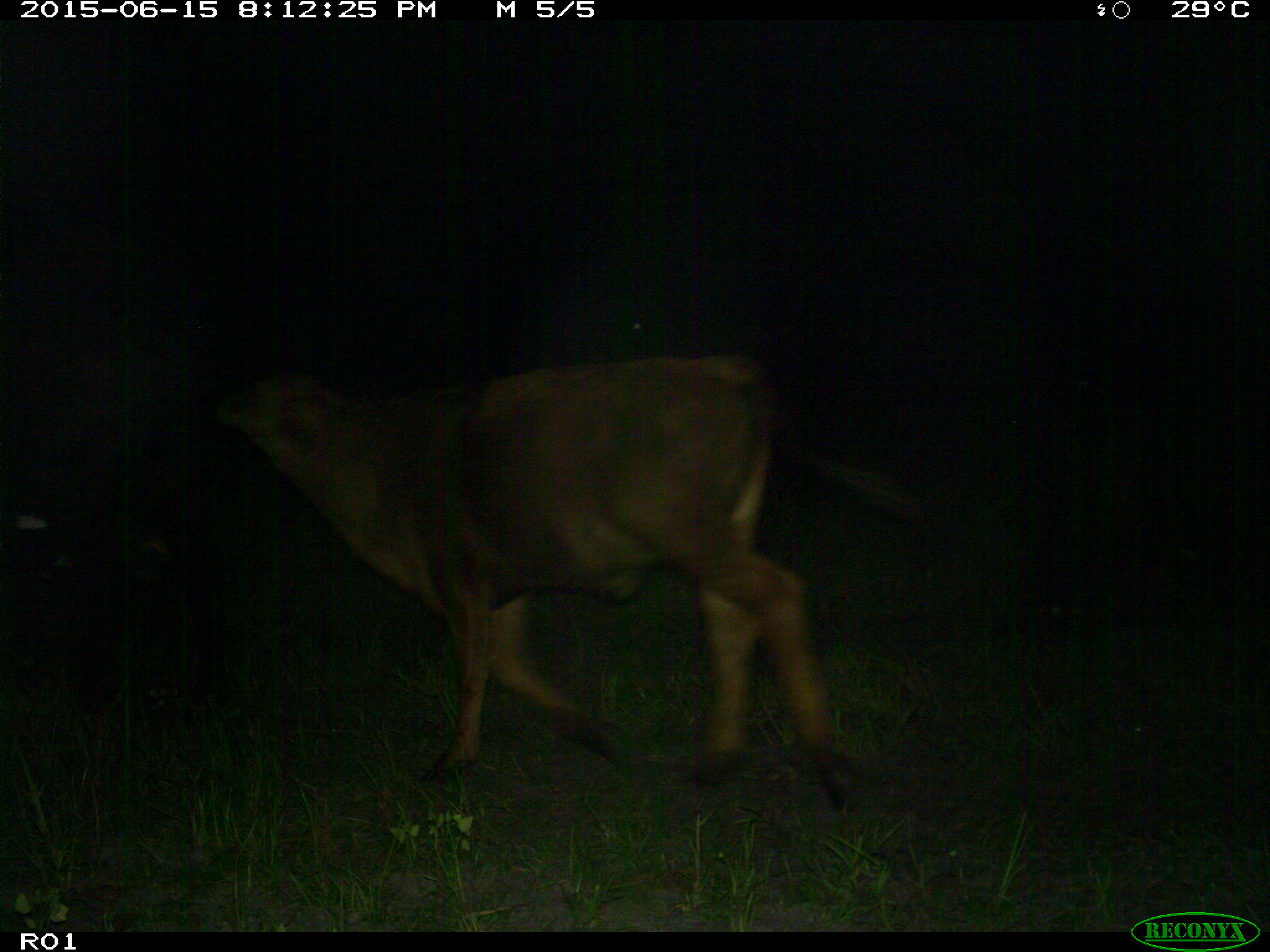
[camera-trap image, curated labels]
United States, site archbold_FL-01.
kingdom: Animalia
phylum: Chordata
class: Mammalia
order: Artiodactyla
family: Bovidae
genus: Bos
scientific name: Bos taurus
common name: domestic cow